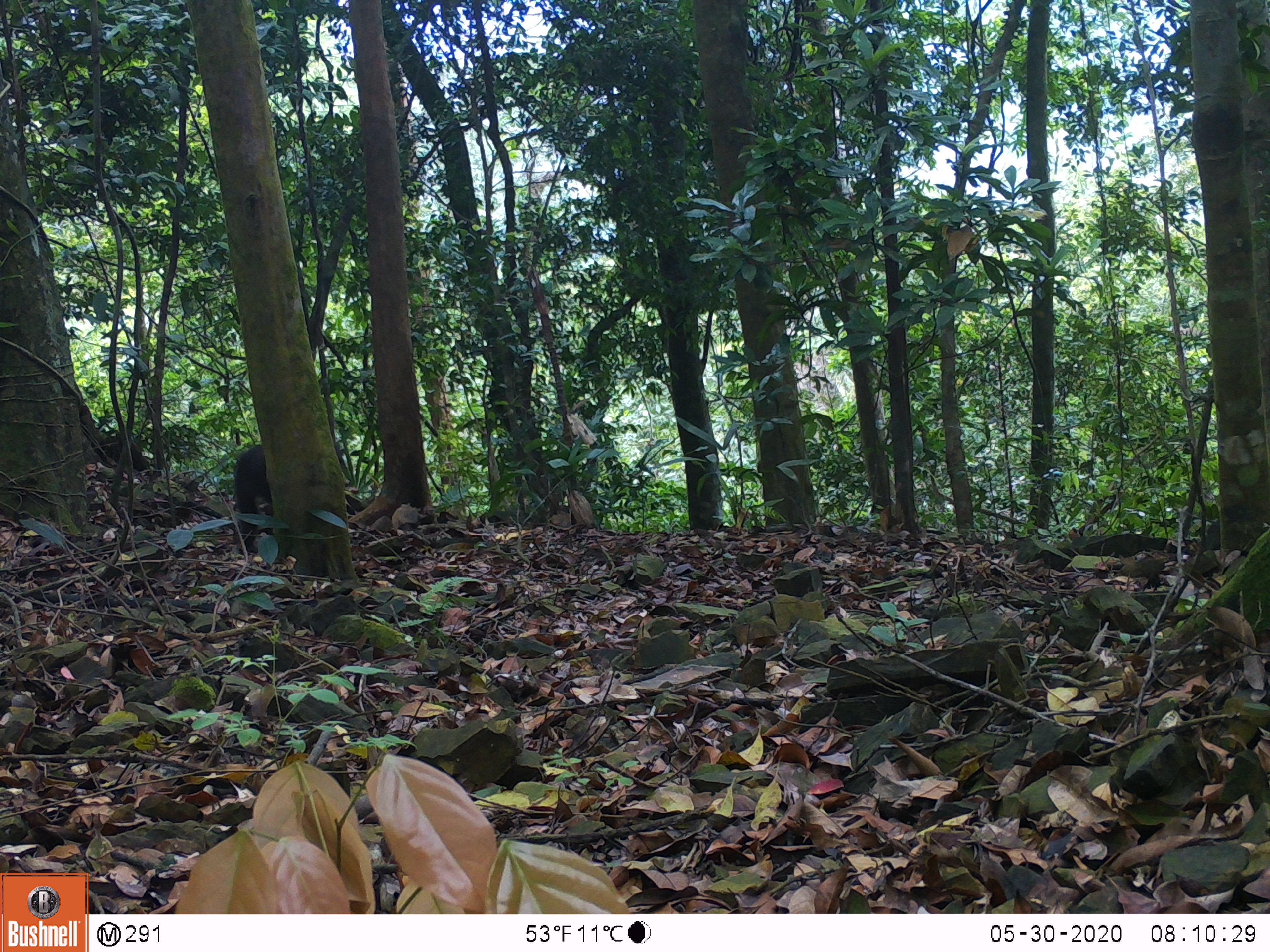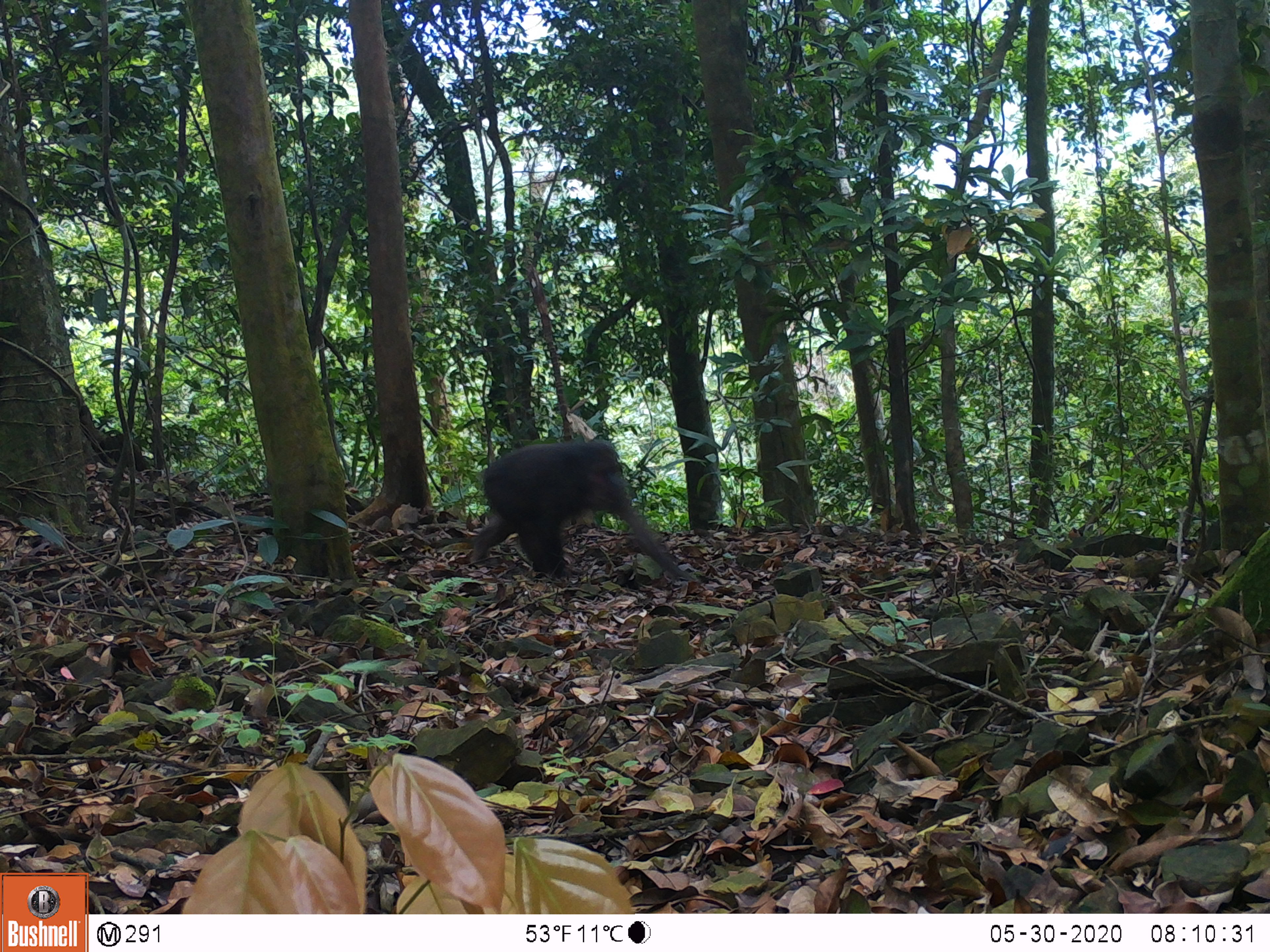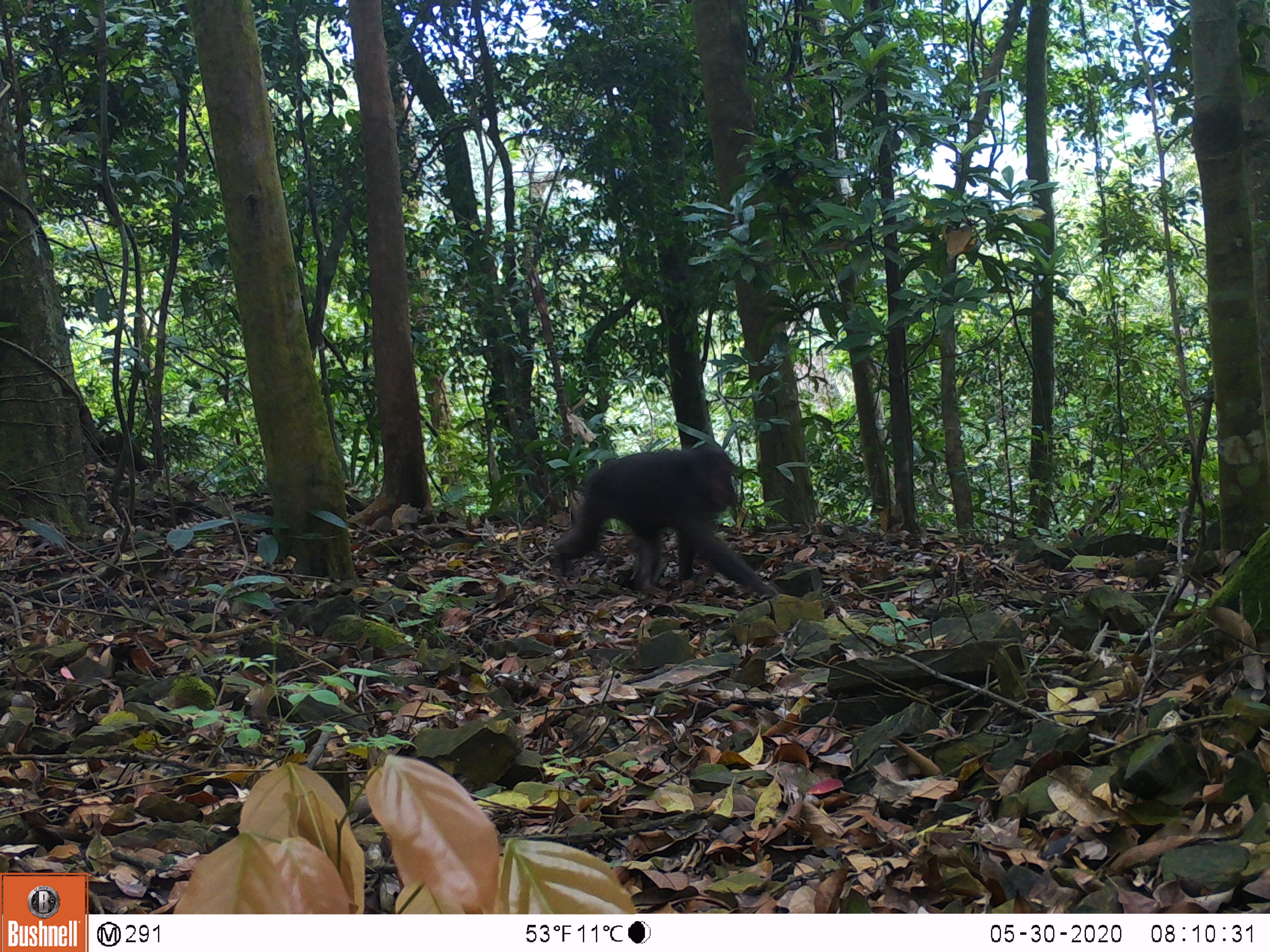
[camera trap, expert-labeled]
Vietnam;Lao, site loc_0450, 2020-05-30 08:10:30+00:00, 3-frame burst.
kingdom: Animalia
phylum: Chordata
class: Mammalia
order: Primates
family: Cercopithecidae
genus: Macaca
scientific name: Macaca arctoides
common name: stump-tailed macaque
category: stump tailed macaque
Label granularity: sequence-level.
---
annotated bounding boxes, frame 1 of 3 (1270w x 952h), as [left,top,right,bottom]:
stump tailed macaque: [234,440,354,554]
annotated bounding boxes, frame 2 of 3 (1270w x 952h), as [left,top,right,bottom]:
stump tailed macaque: [469,439,696,582]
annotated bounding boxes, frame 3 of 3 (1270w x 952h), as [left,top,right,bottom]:
stump tailed macaque: [548,444,775,598]